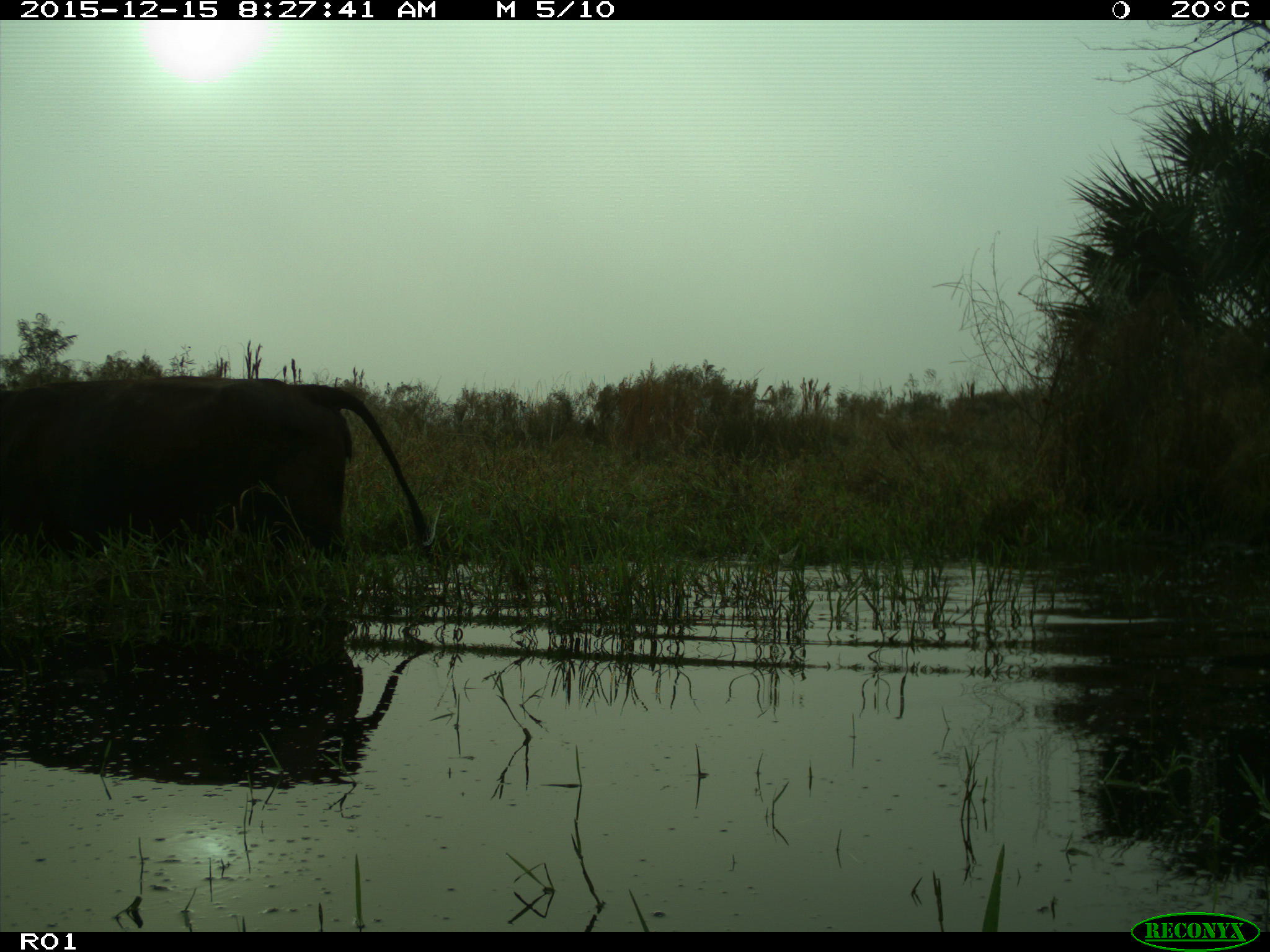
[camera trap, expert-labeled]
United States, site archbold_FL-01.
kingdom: Animalia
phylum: Chordata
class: Mammalia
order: Artiodactyla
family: Bovidae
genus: Bos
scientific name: Bos taurus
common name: domestic cow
Bos taurus (domestic cow).